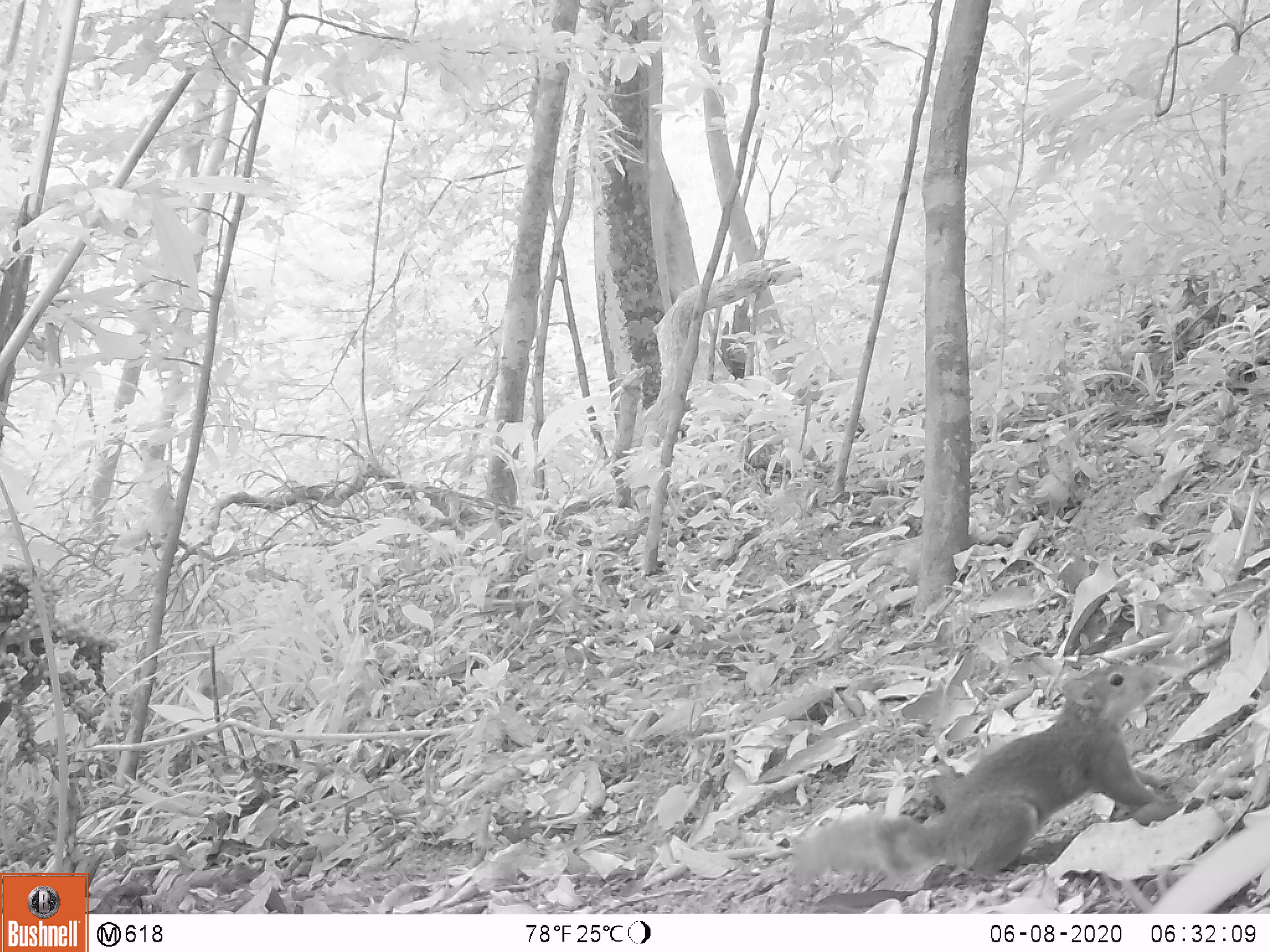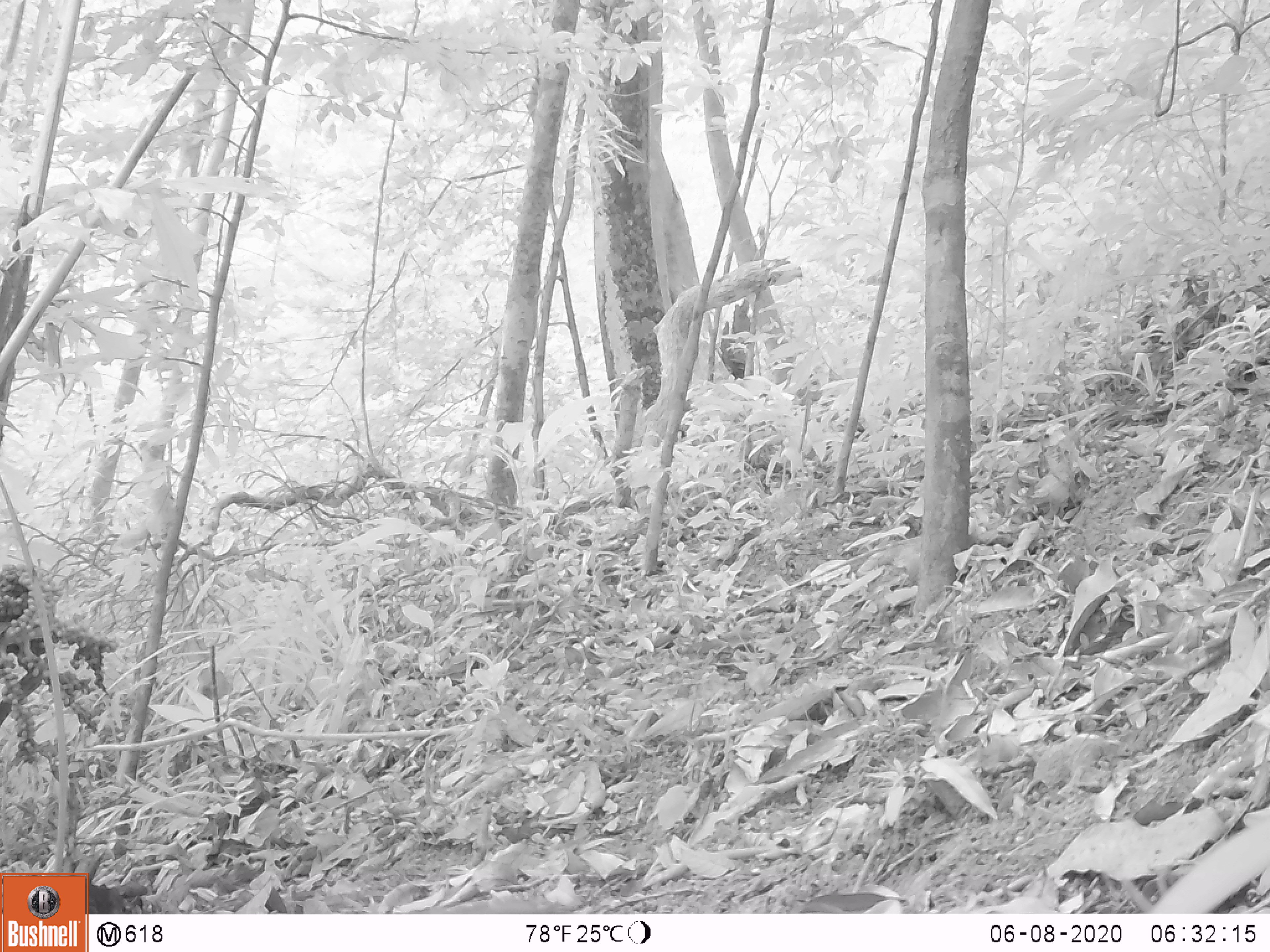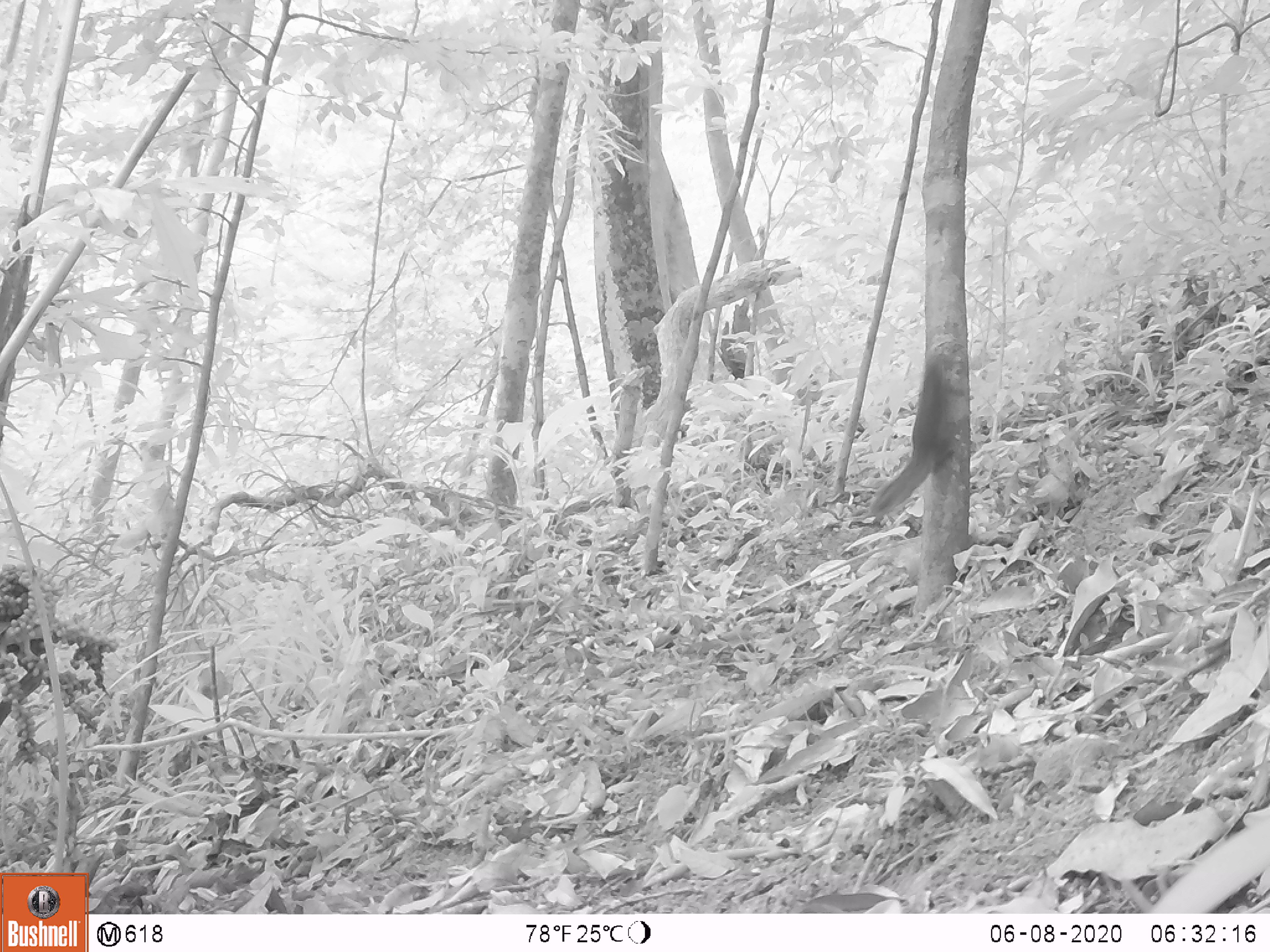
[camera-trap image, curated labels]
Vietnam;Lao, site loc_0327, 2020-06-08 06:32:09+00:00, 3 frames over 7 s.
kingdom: Animalia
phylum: Chordata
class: Mammalia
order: Rodentia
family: Sciuridae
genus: Callosciurus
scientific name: Callosciurus erythraeus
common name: pallas's squirrel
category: pallass squirrel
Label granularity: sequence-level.